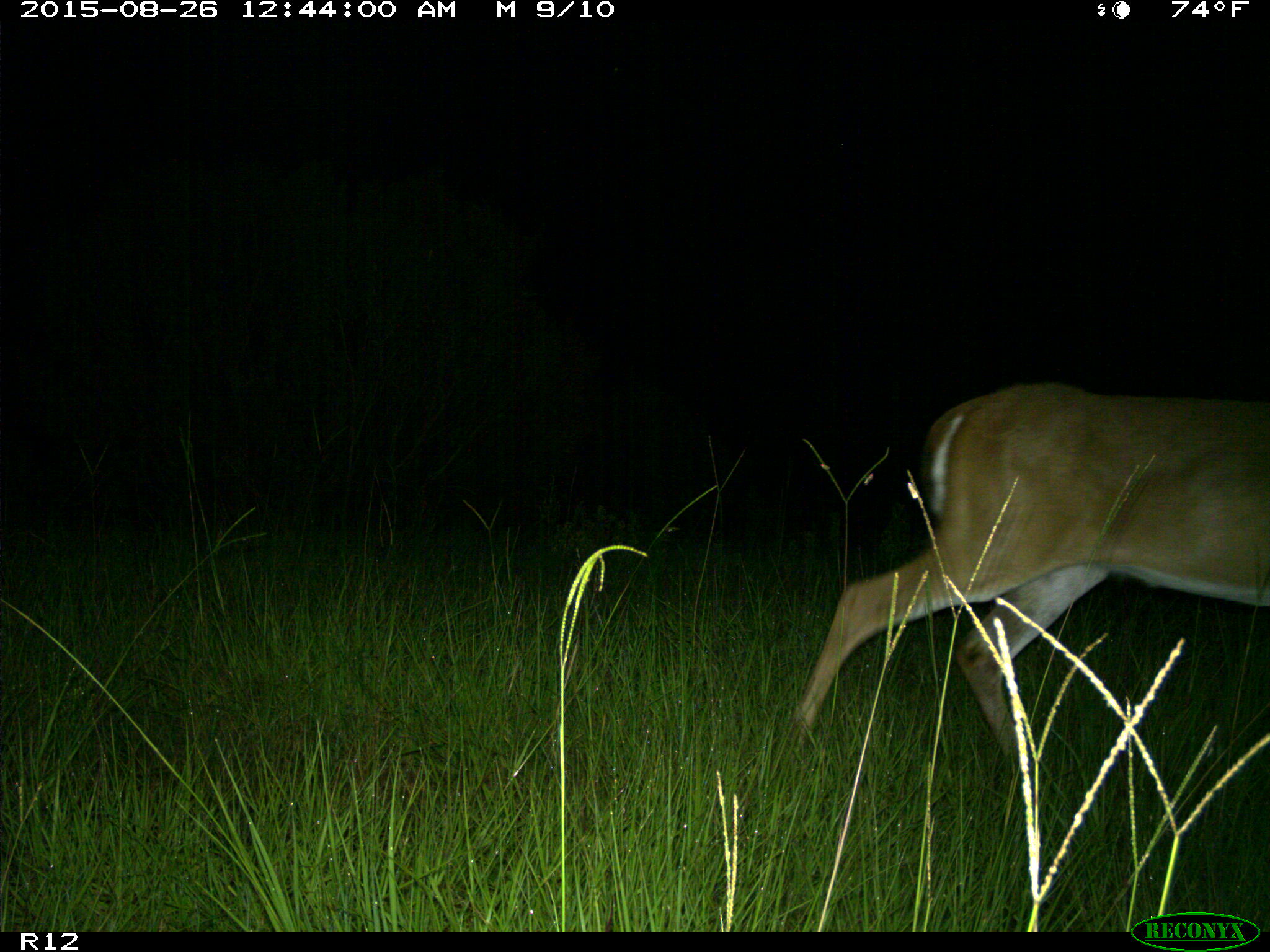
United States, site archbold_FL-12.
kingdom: Animalia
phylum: Chordata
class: Mammalia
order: Artiodactyla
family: Cervidae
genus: Odocoileus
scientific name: Odocoileus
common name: deer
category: unidentified deer